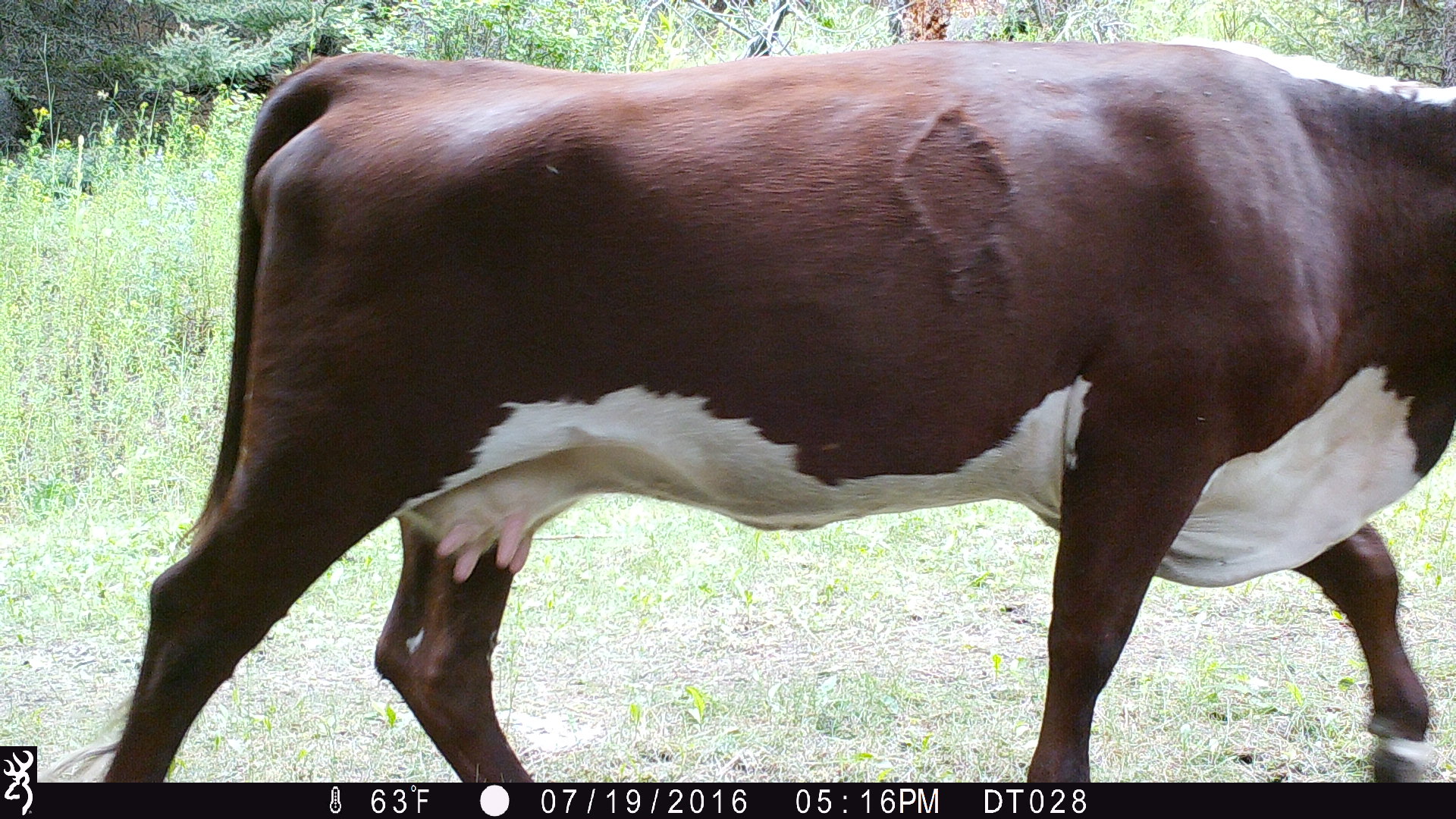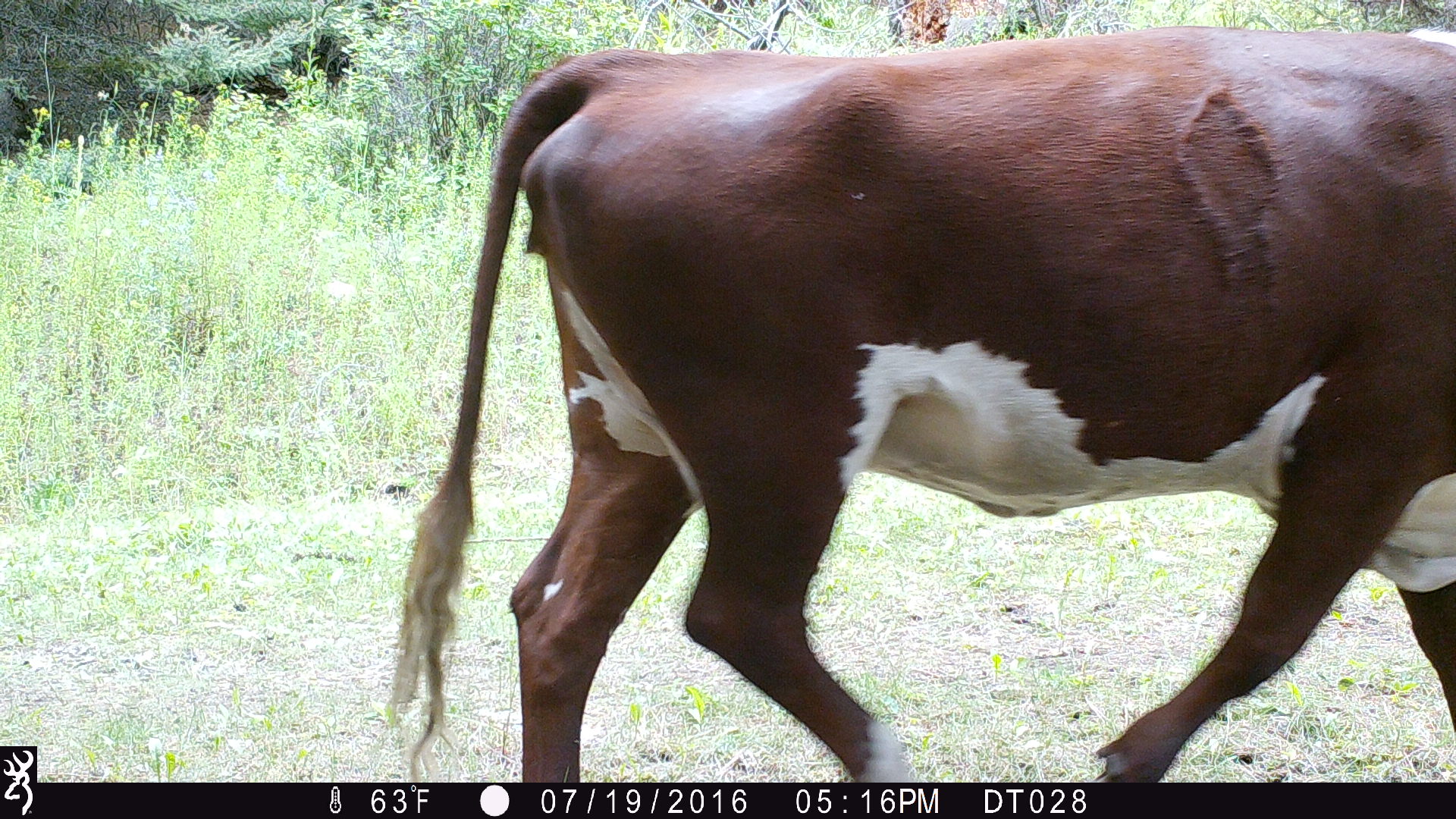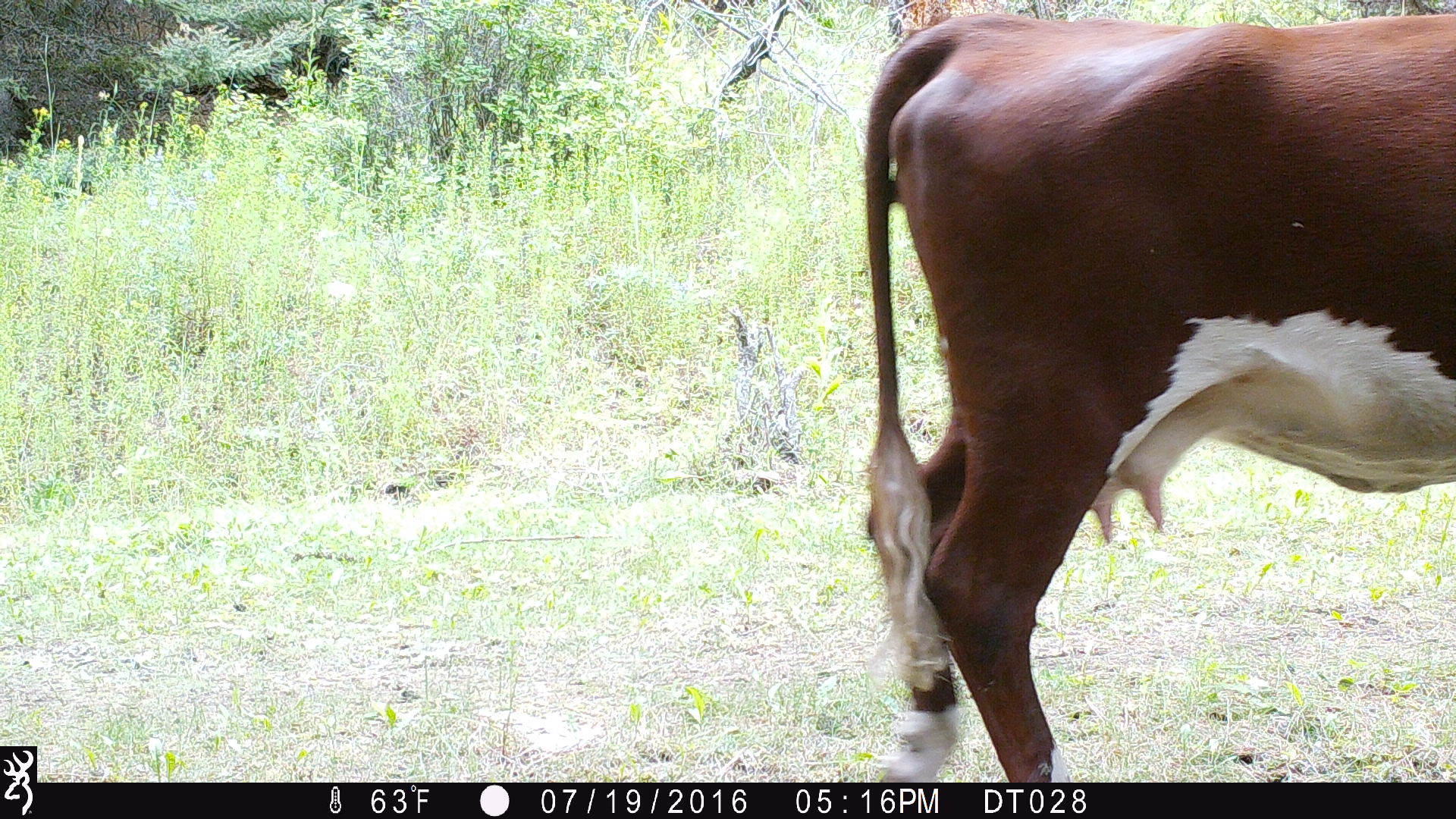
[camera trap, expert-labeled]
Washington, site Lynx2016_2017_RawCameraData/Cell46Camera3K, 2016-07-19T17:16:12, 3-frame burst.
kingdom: Animalia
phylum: Chordata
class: Mammalia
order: Artiodactyla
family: Bovidae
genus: Bos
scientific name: Bos taurus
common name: domestic cattle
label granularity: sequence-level